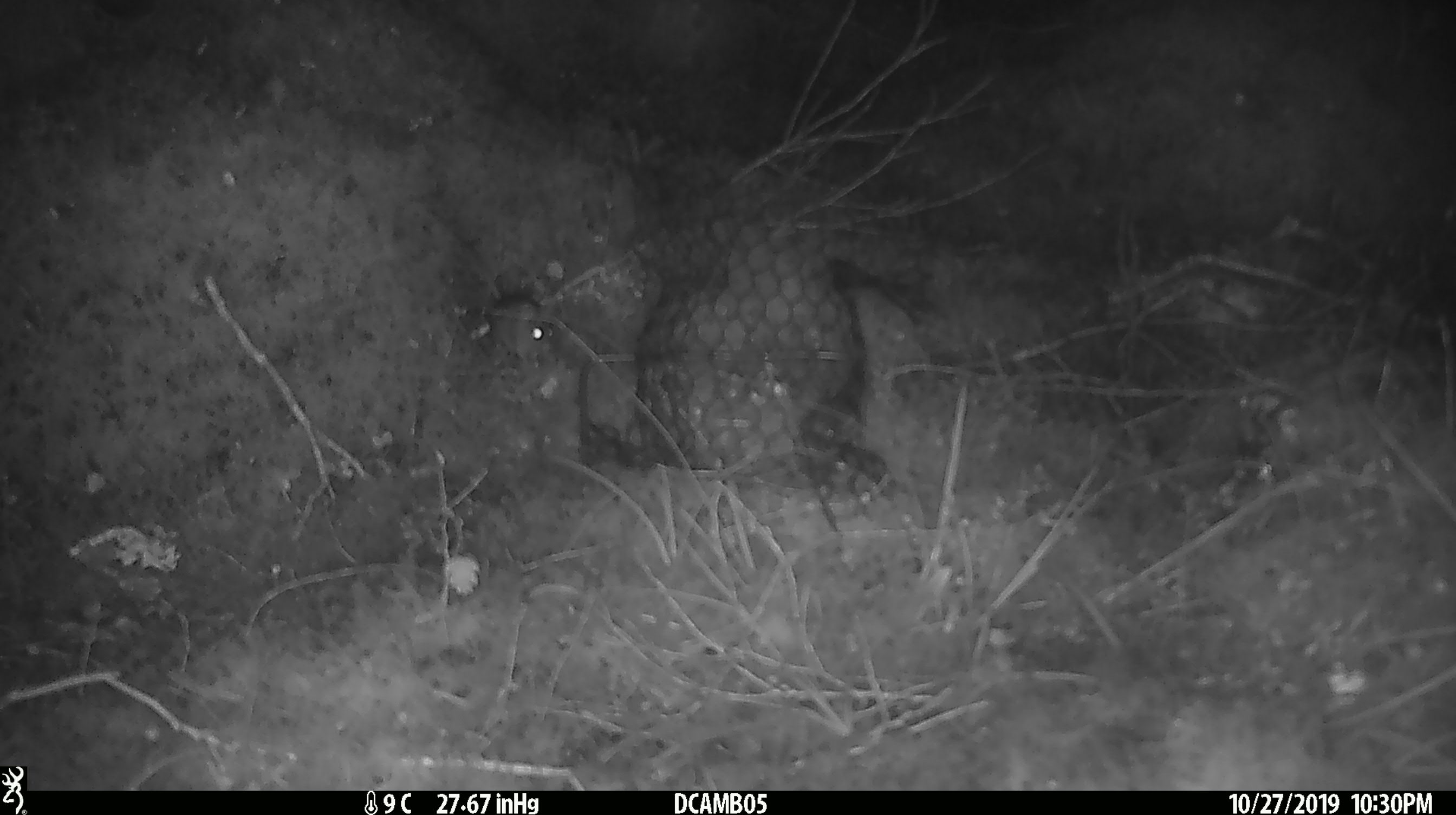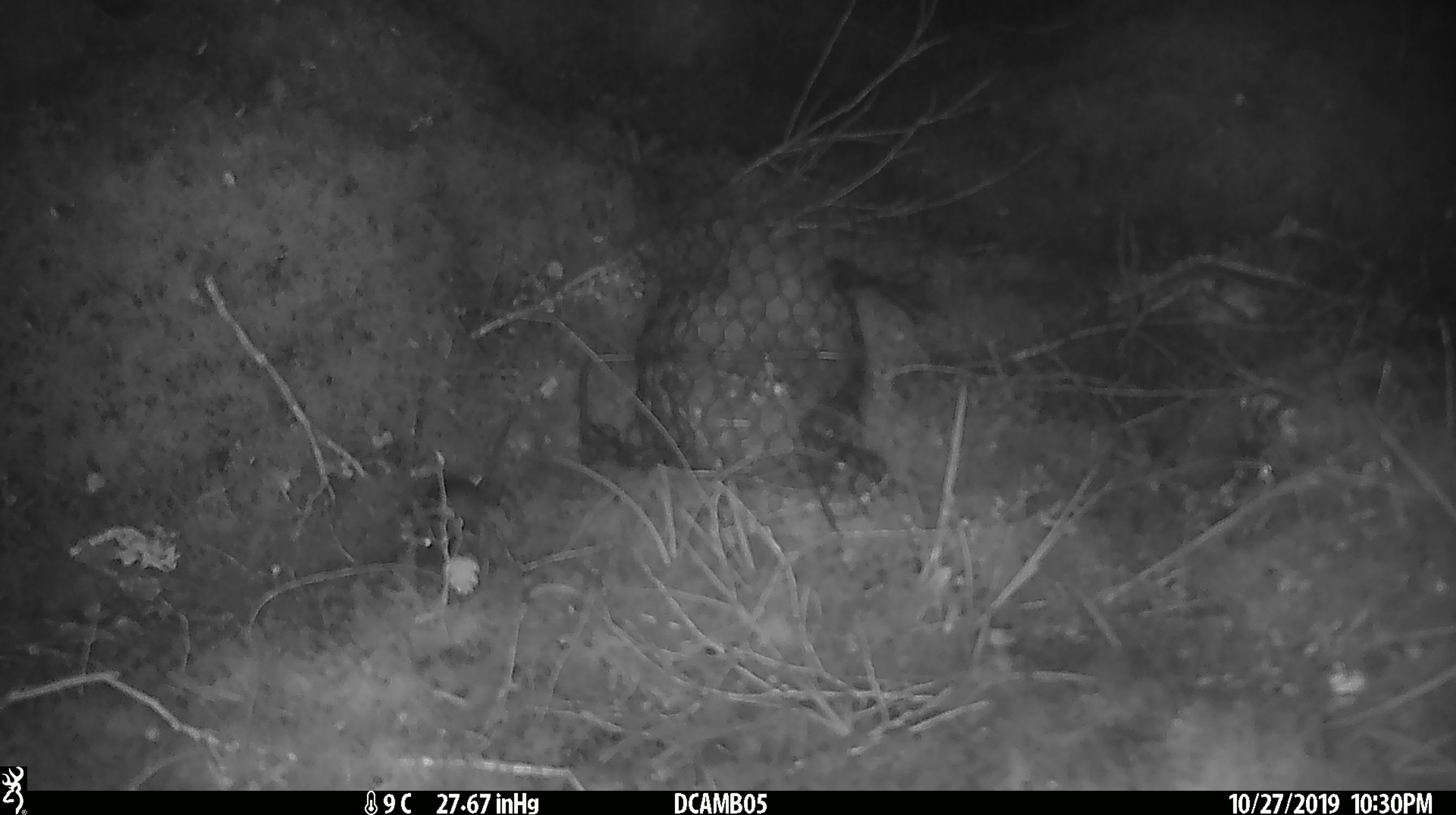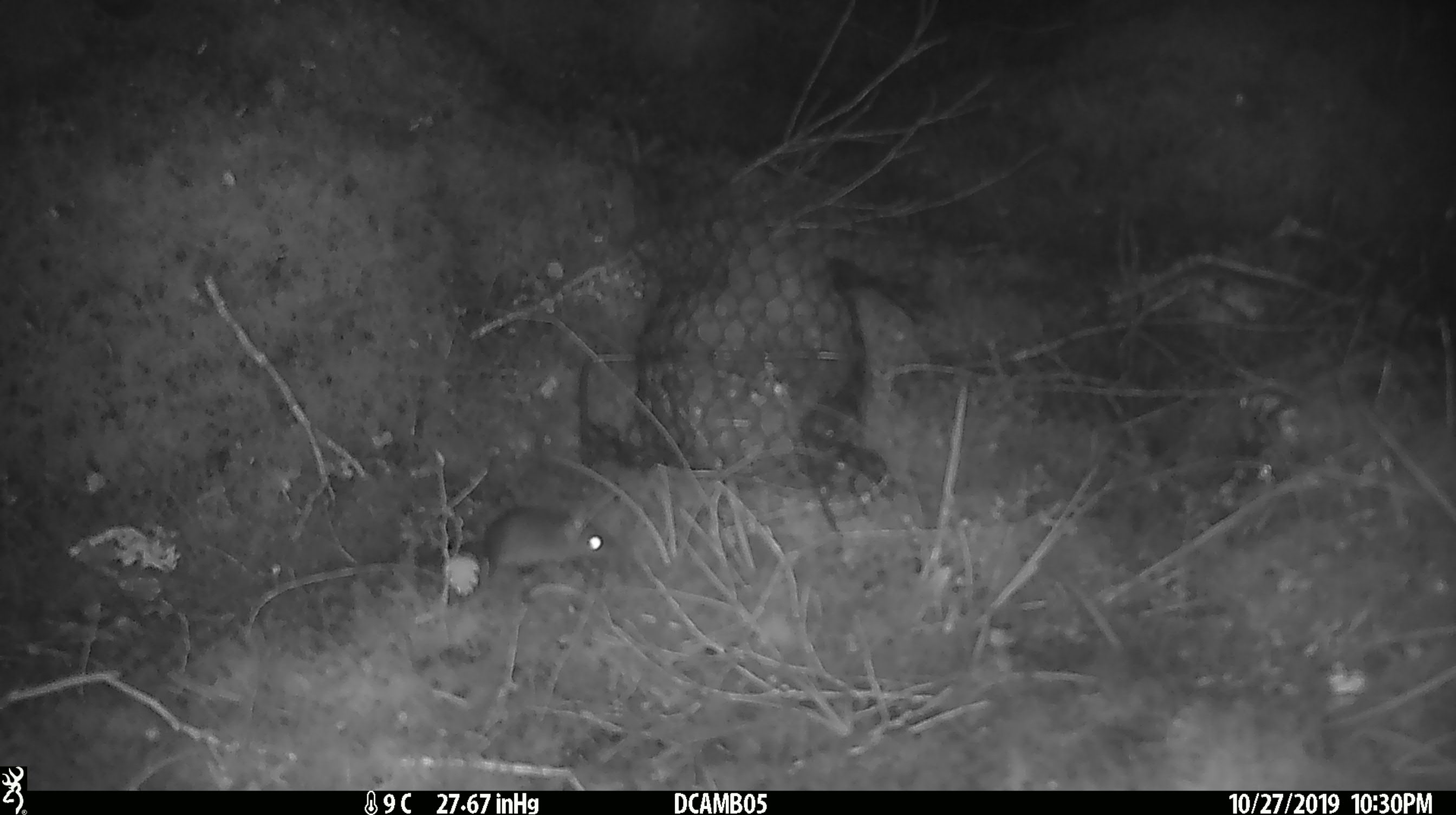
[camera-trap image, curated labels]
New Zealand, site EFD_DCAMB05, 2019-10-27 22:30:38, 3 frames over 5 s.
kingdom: Animalia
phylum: Chordata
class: Mammalia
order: Rodentia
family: Muridae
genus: Mus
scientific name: Mus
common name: mouse